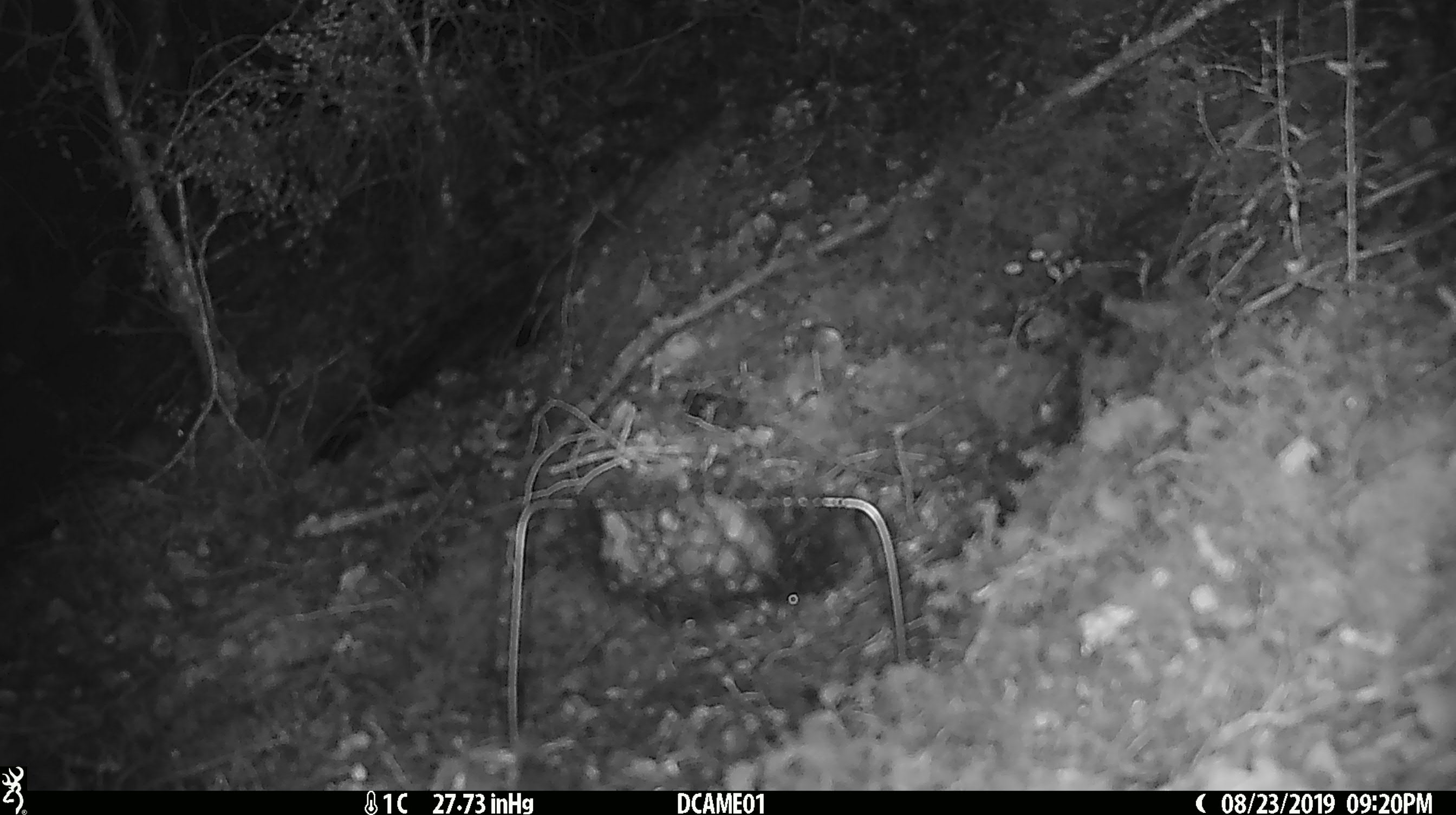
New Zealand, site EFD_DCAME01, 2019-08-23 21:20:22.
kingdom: Animalia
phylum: Chordata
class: Mammalia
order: Rodentia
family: Muridae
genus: Mus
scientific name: Mus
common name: mouse